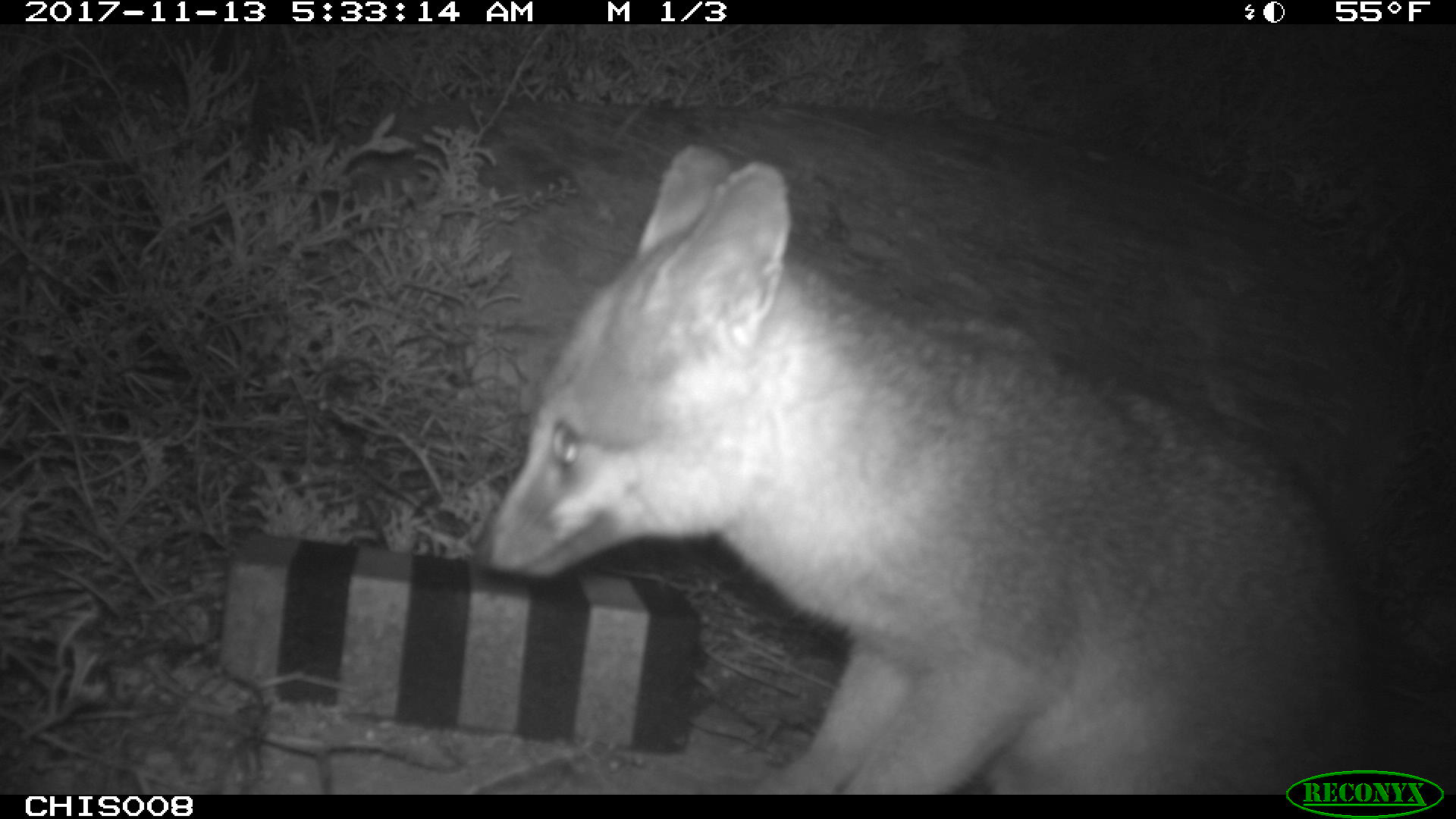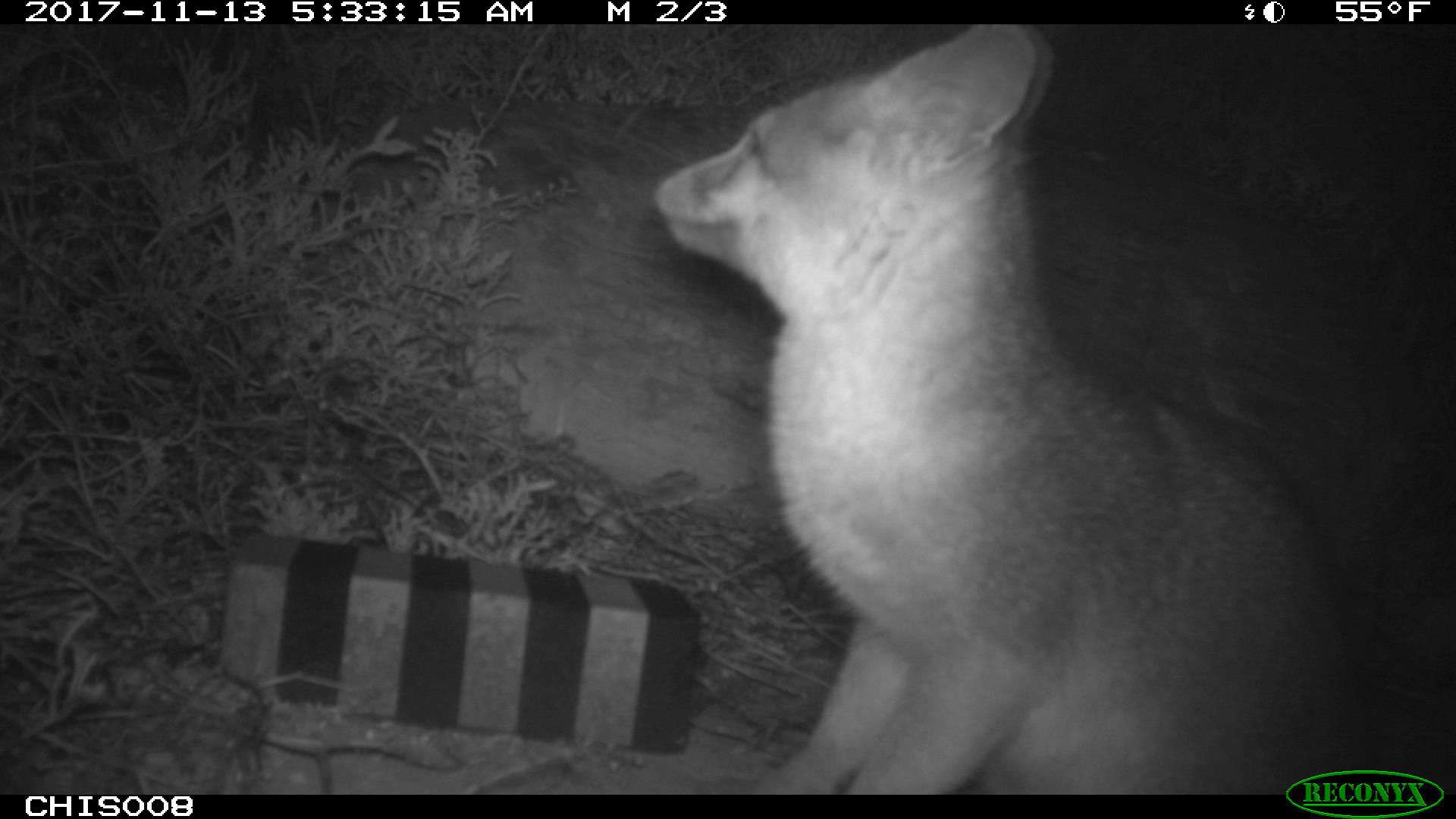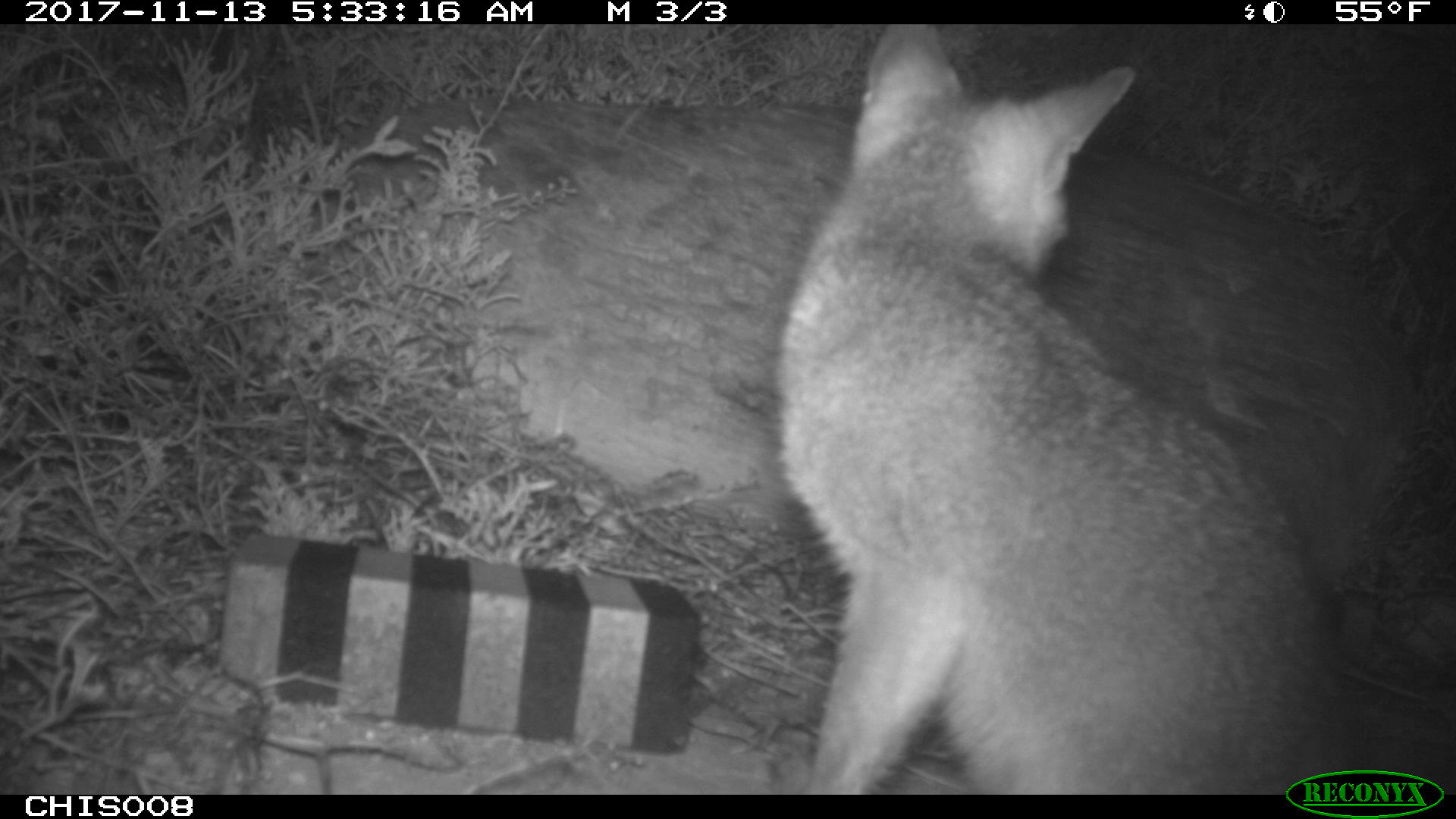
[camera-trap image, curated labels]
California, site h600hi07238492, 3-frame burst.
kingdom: Animalia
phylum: Chordata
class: Mammalia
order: Carnivora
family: Canidae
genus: Urocyon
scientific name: Urocyon littoralis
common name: island fox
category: fox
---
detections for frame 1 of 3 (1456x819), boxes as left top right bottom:
fox: 470 143 1385 792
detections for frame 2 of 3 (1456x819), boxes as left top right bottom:
fox: 652 24 1372 790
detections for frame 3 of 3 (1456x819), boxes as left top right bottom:
fox: 775 24 1370 795